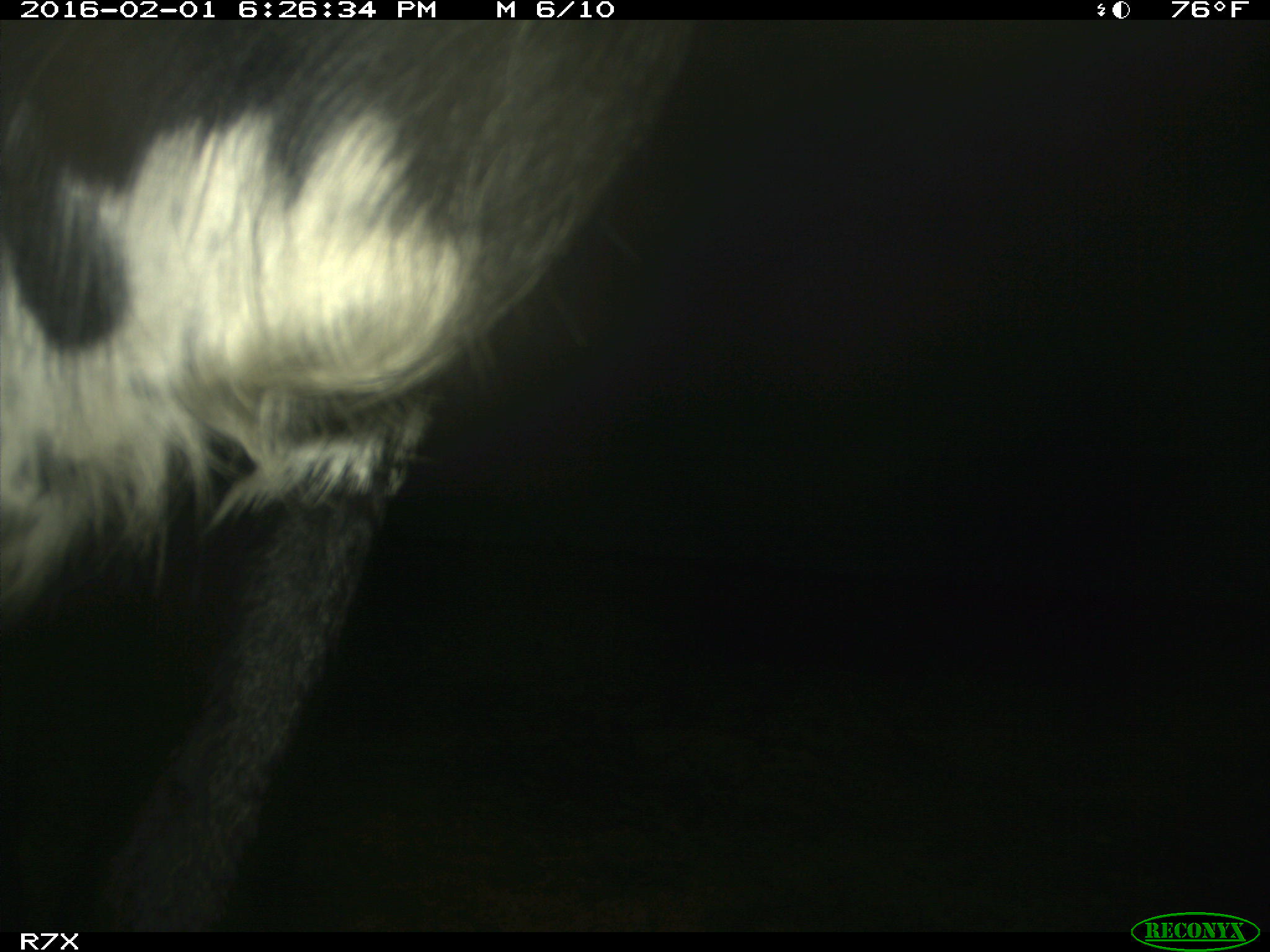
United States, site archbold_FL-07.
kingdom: Animalia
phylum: Chordata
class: Mammalia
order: Artiodactyla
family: Bovidae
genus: Bos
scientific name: Bos taurus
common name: domestic cow